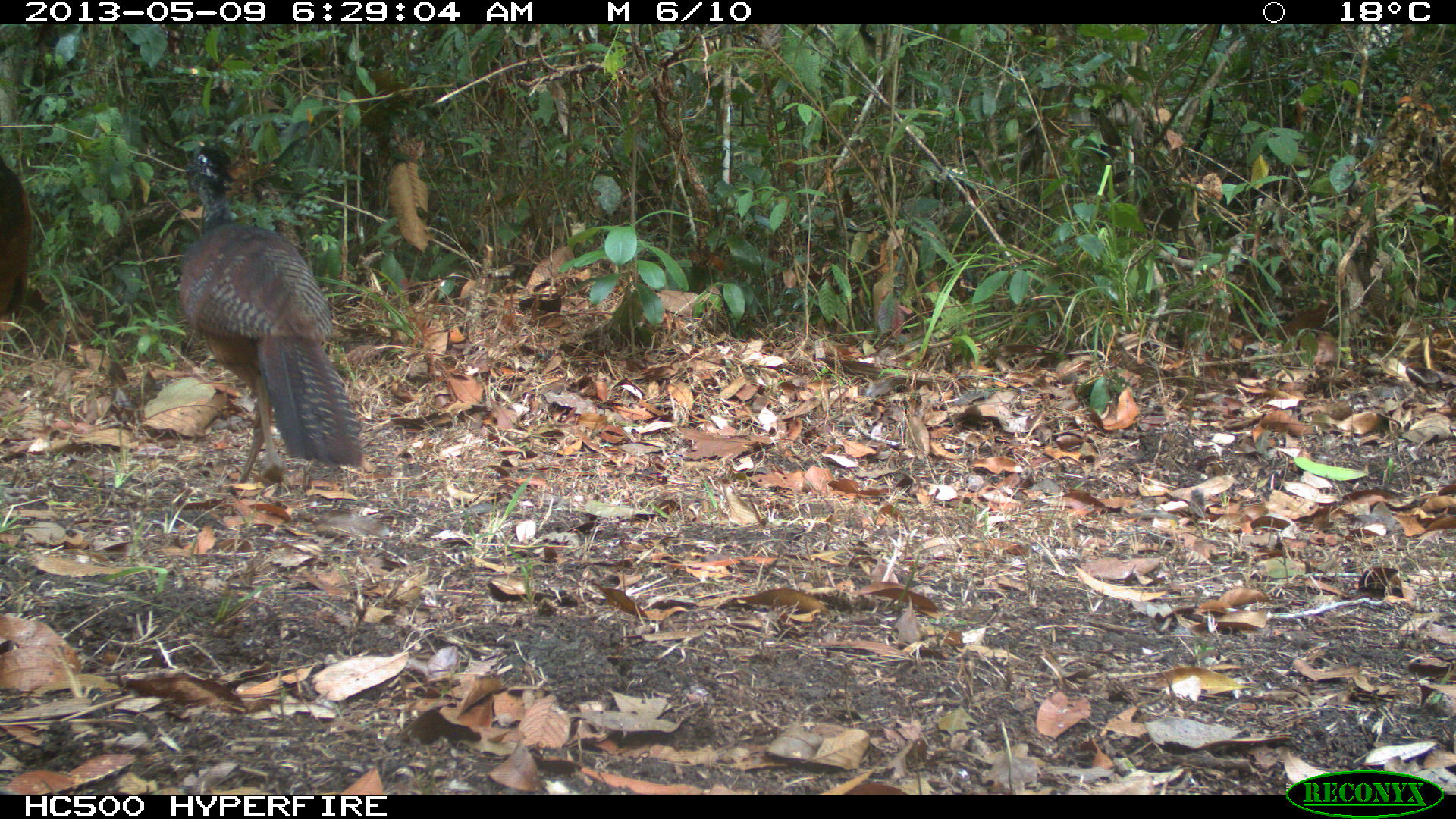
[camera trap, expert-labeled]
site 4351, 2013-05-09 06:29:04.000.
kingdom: Animalia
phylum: Chordata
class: Aves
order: Galliformes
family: Cracidae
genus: Crax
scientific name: Crax rubra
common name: great curassow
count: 2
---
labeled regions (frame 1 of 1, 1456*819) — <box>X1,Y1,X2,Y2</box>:
crax rubra: <box>175,135,363,486</box>; <box>0,155,30,328</box>